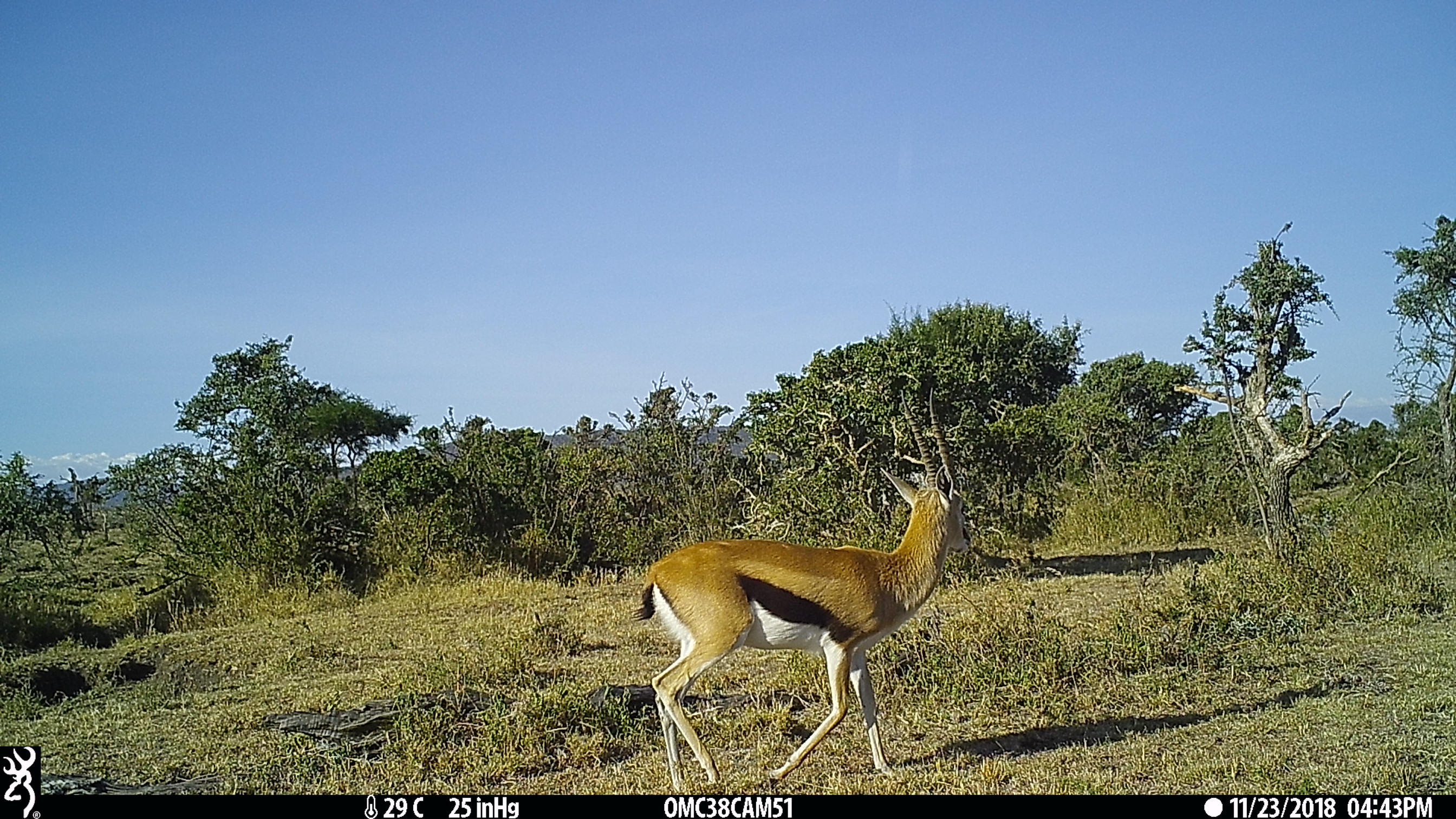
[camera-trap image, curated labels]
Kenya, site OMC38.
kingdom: Animalia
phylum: Chordata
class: Mammalia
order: Artiodactyla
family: Bovidae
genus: Eudorcas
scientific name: Eudorcas thomsonii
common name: thomon's gazelle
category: gazelle thomsons